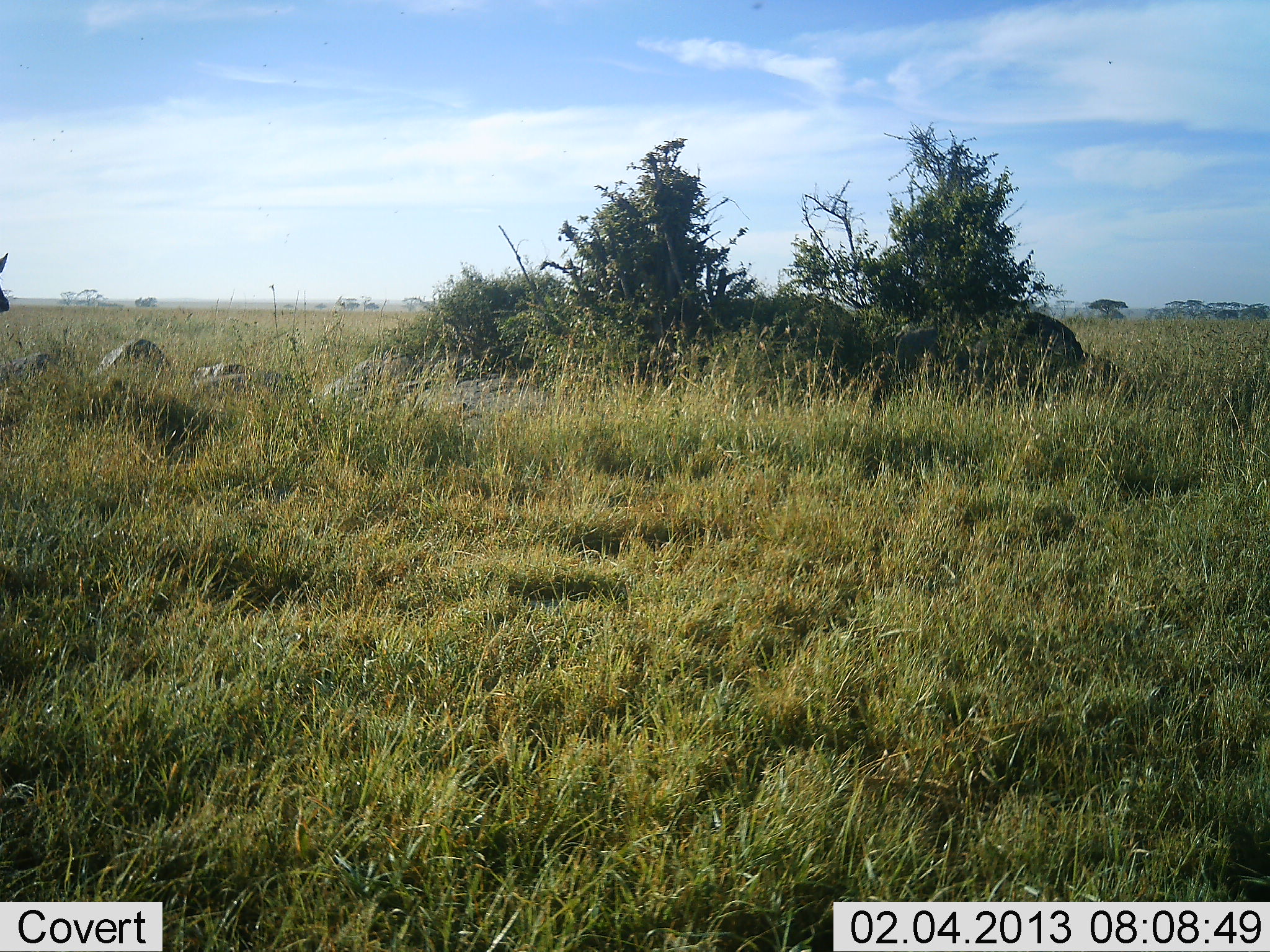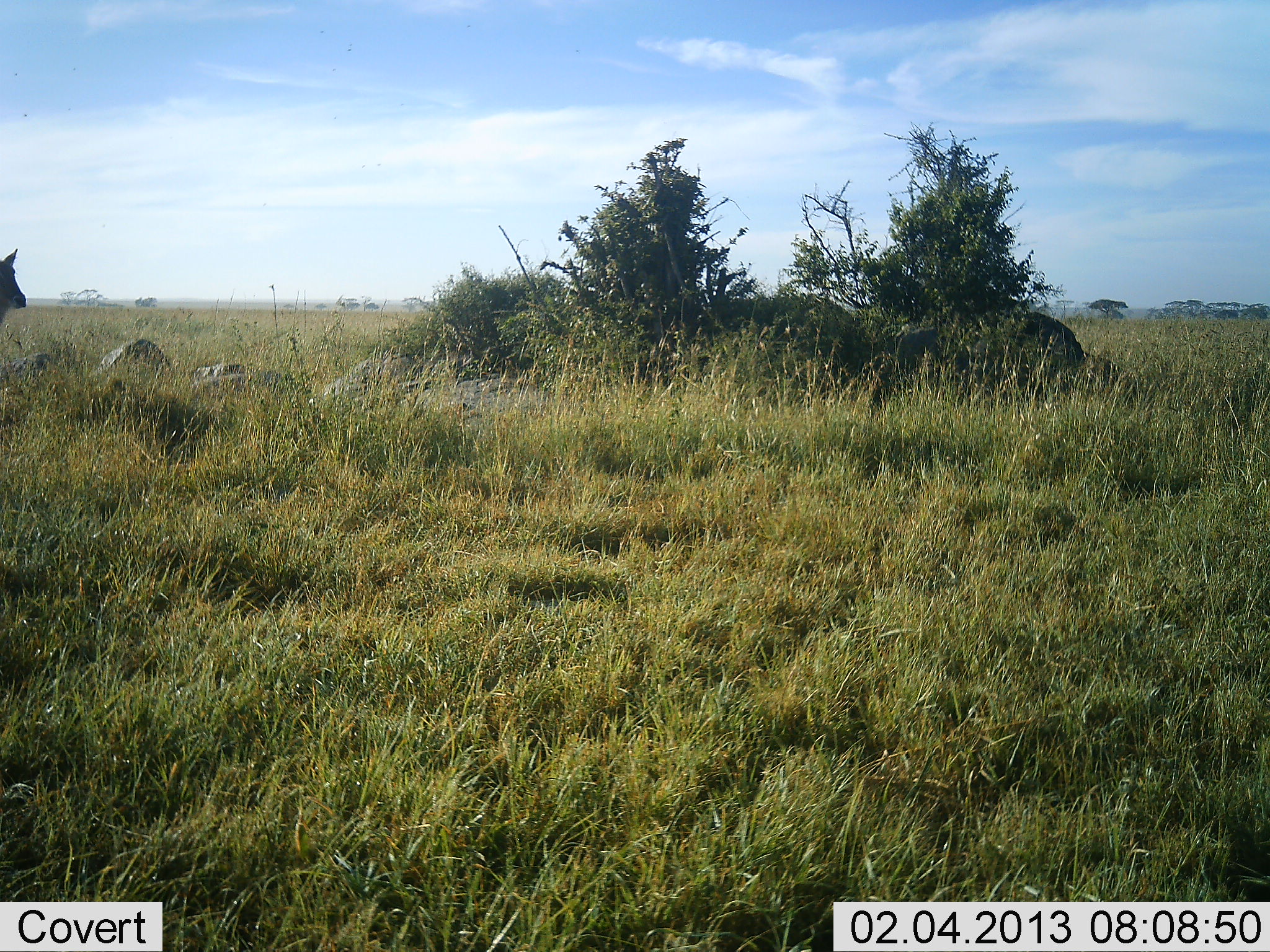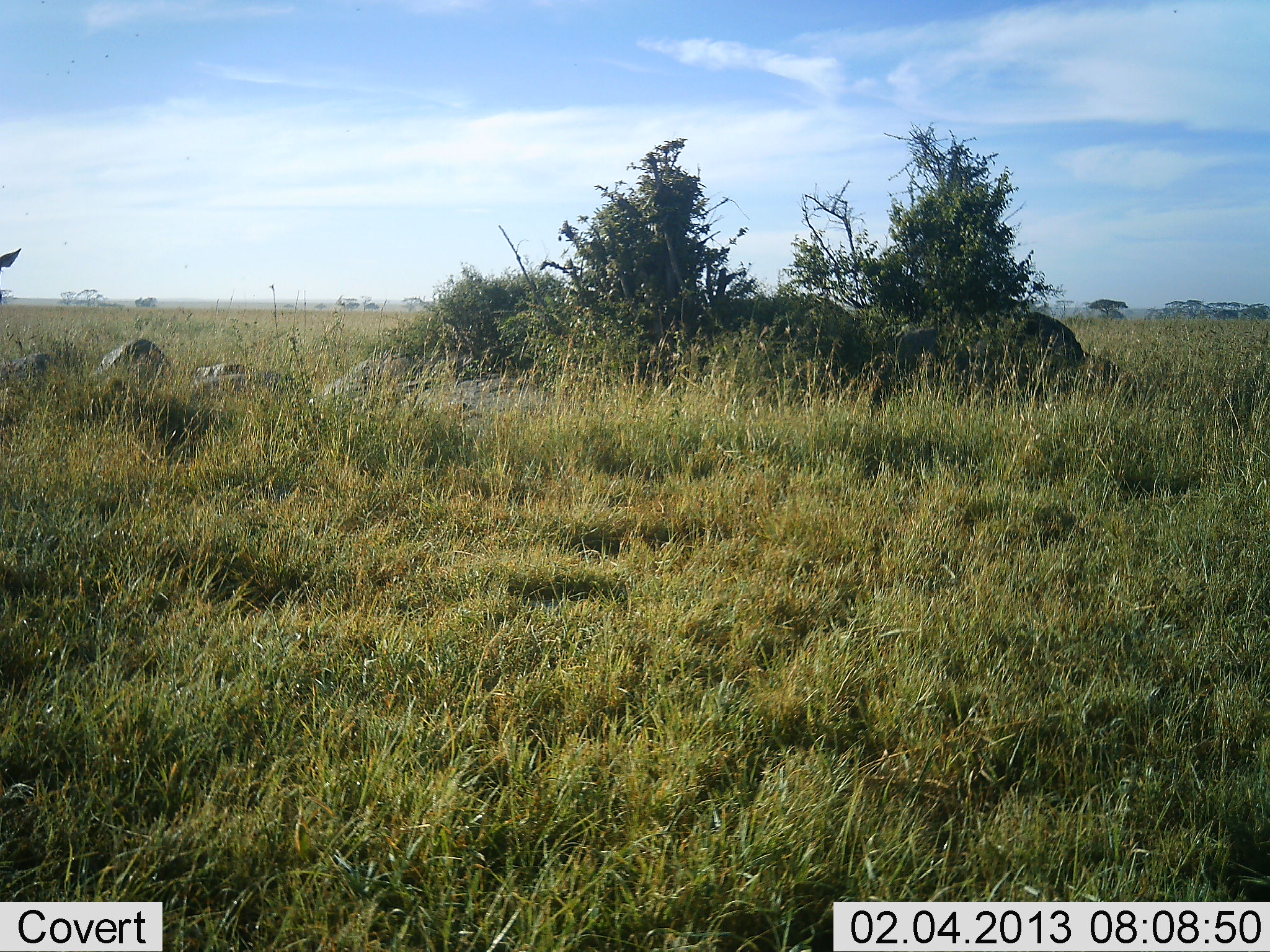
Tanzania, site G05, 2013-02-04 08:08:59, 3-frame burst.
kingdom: Animalia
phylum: Chordata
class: Mammalia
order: Artiodactyla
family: Bovidae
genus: Kobus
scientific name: Kobus ellipsiprymnus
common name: waterbuck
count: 1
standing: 100%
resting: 0%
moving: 0%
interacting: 0%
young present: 0%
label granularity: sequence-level